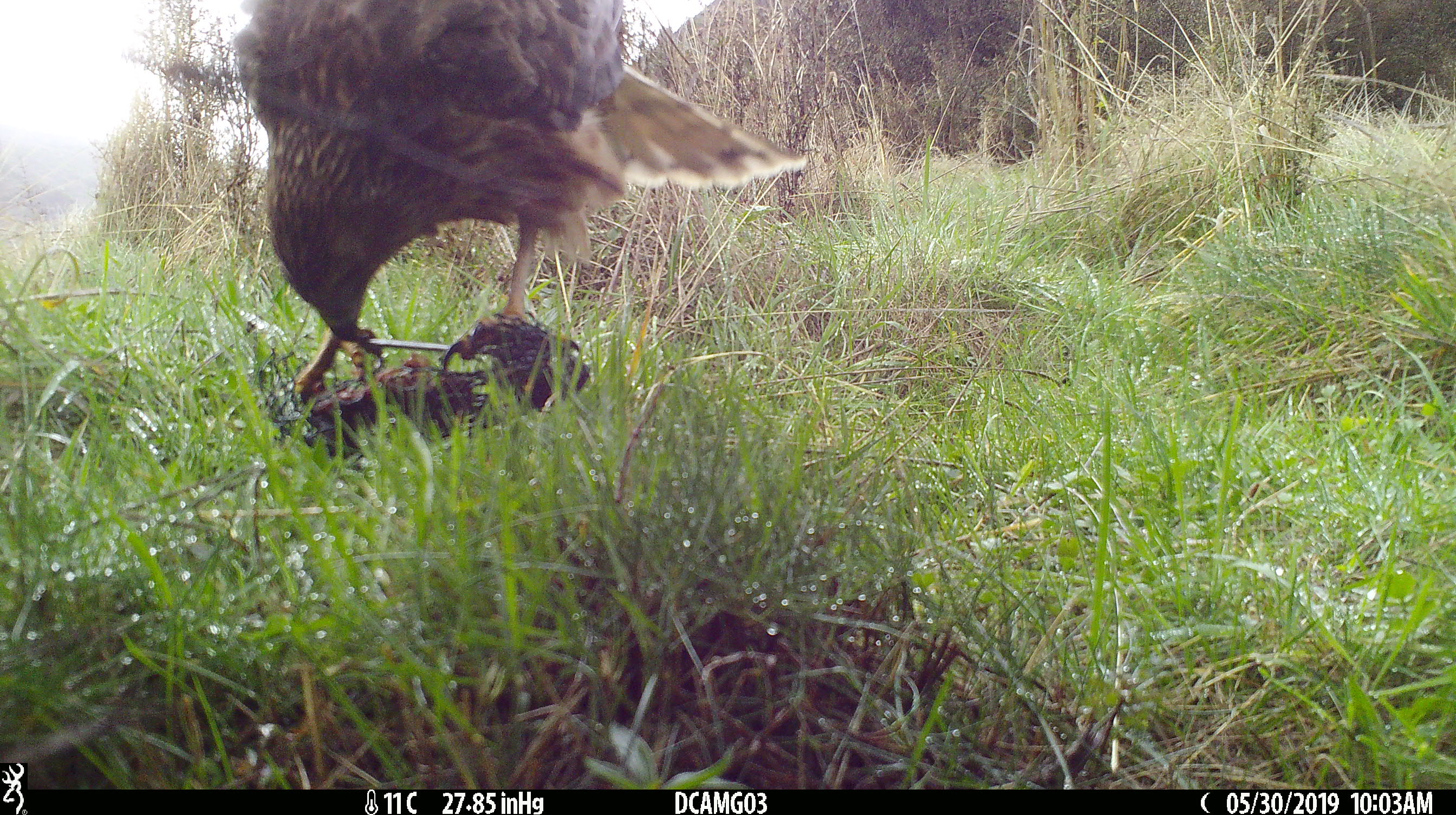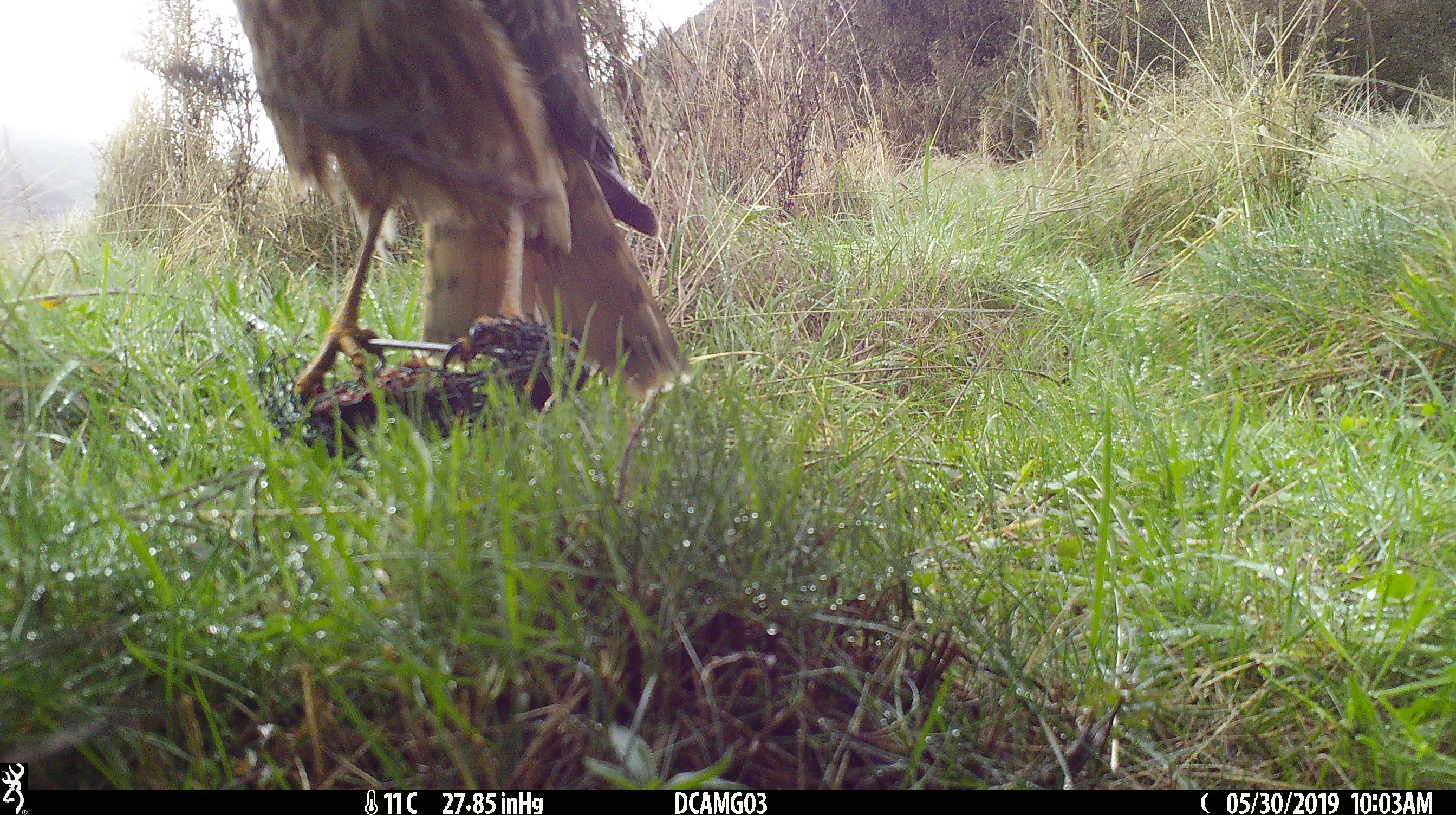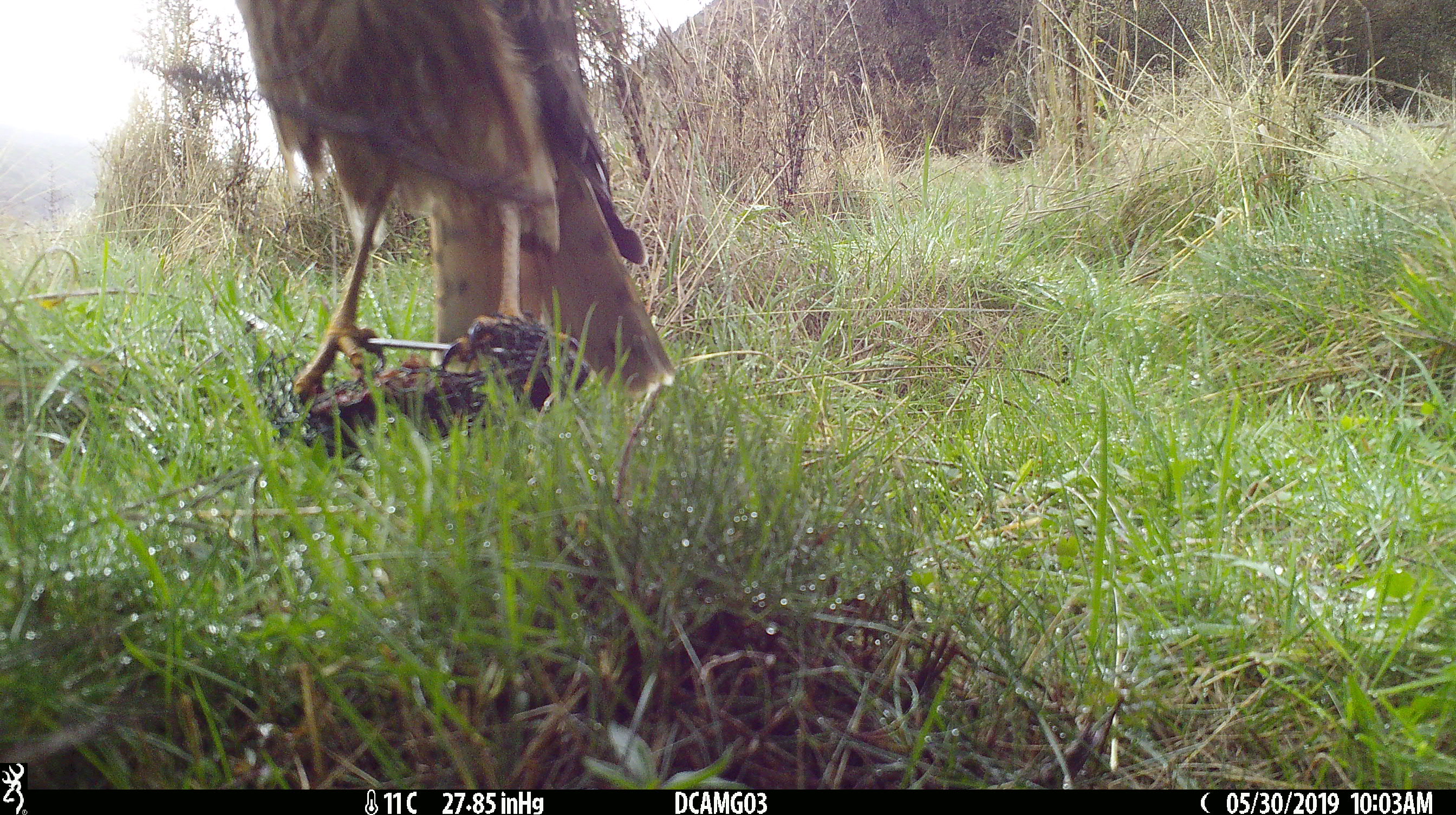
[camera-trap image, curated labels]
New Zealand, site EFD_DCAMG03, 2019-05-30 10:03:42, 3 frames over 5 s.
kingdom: Animalia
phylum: Chordata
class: Aves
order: Accipitriformes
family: Accipitridae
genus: Circus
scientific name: Circus approximans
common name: swamp harrier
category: harrier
Harrier (swamp harrier) (Circus approximans).